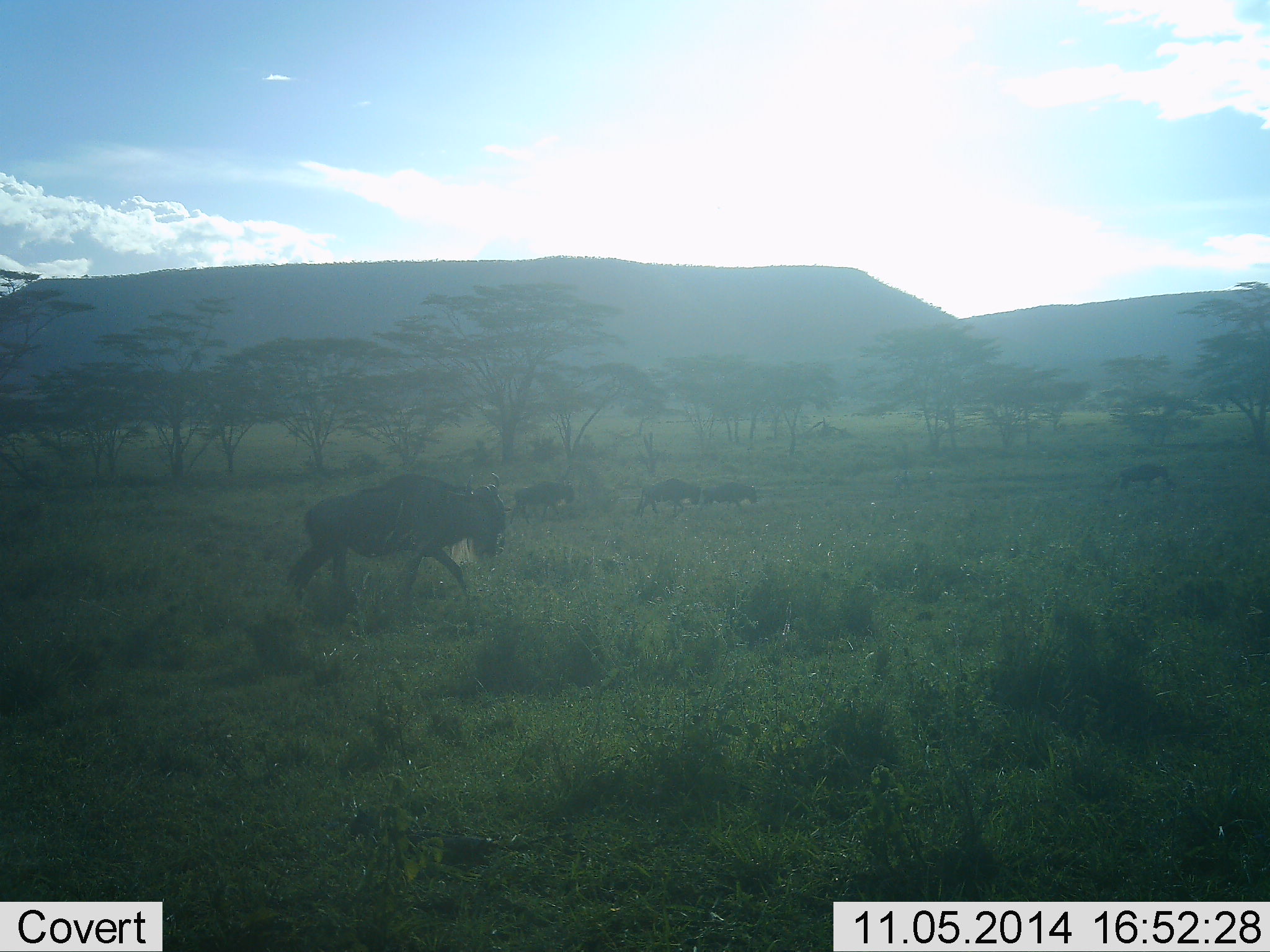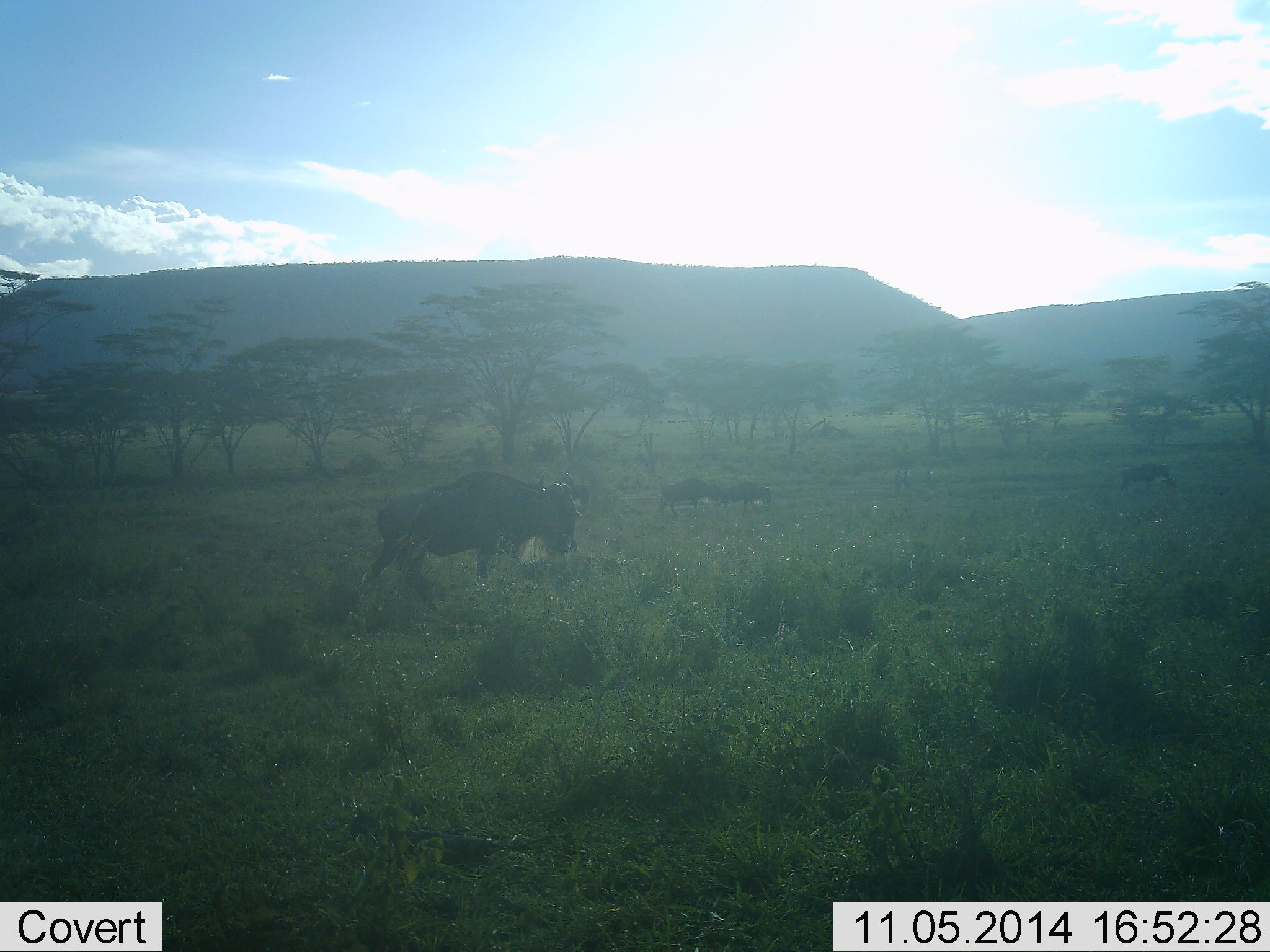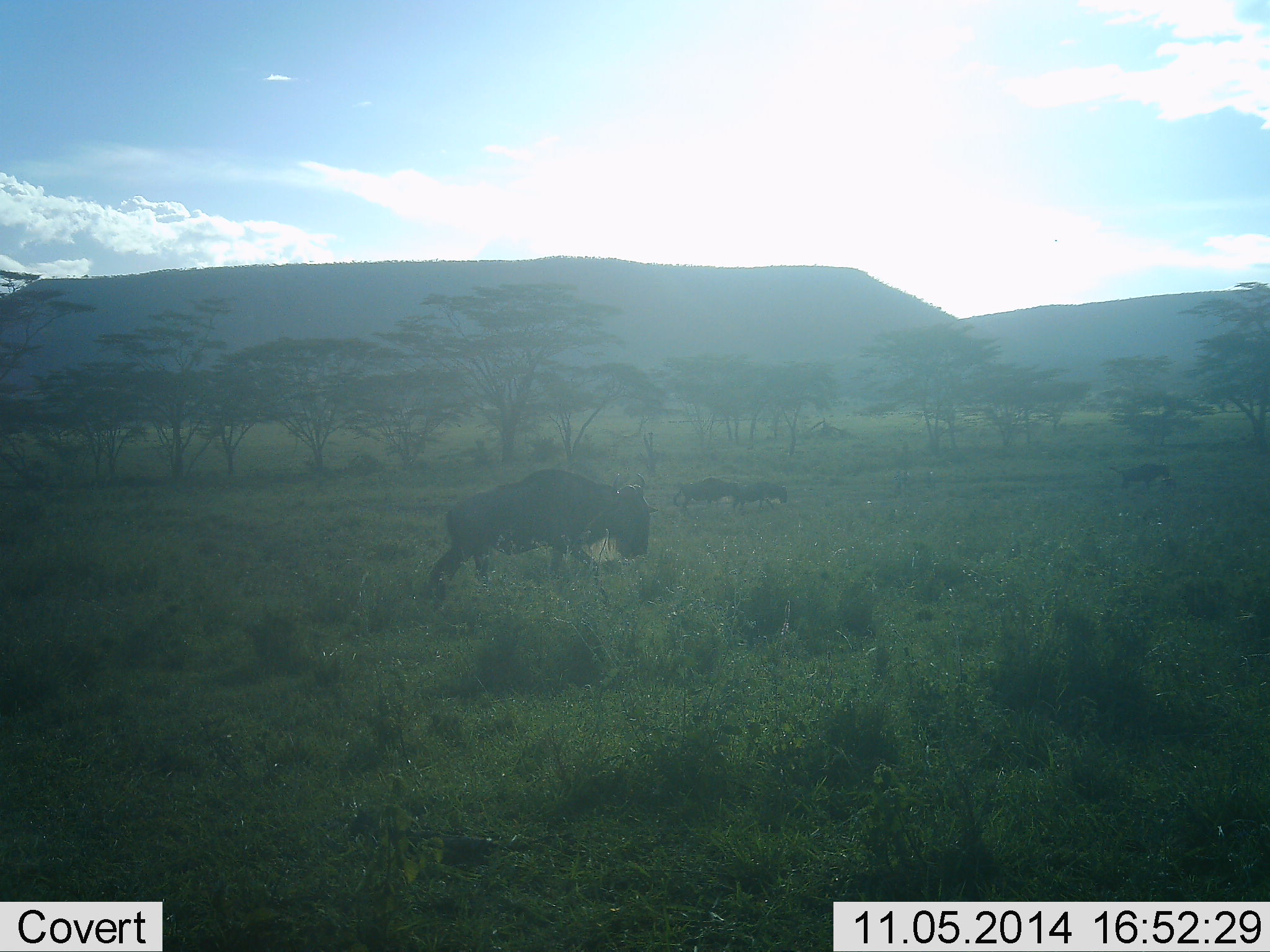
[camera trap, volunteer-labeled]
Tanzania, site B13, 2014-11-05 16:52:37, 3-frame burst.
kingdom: Animalia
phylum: Chordata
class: Mammalia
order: Artiodactyla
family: Bovidae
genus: Connochaetes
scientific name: Connochaetes taurinus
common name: blue wildebeest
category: wildebeest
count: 5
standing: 10%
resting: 0%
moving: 90%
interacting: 0%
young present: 0%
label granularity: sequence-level